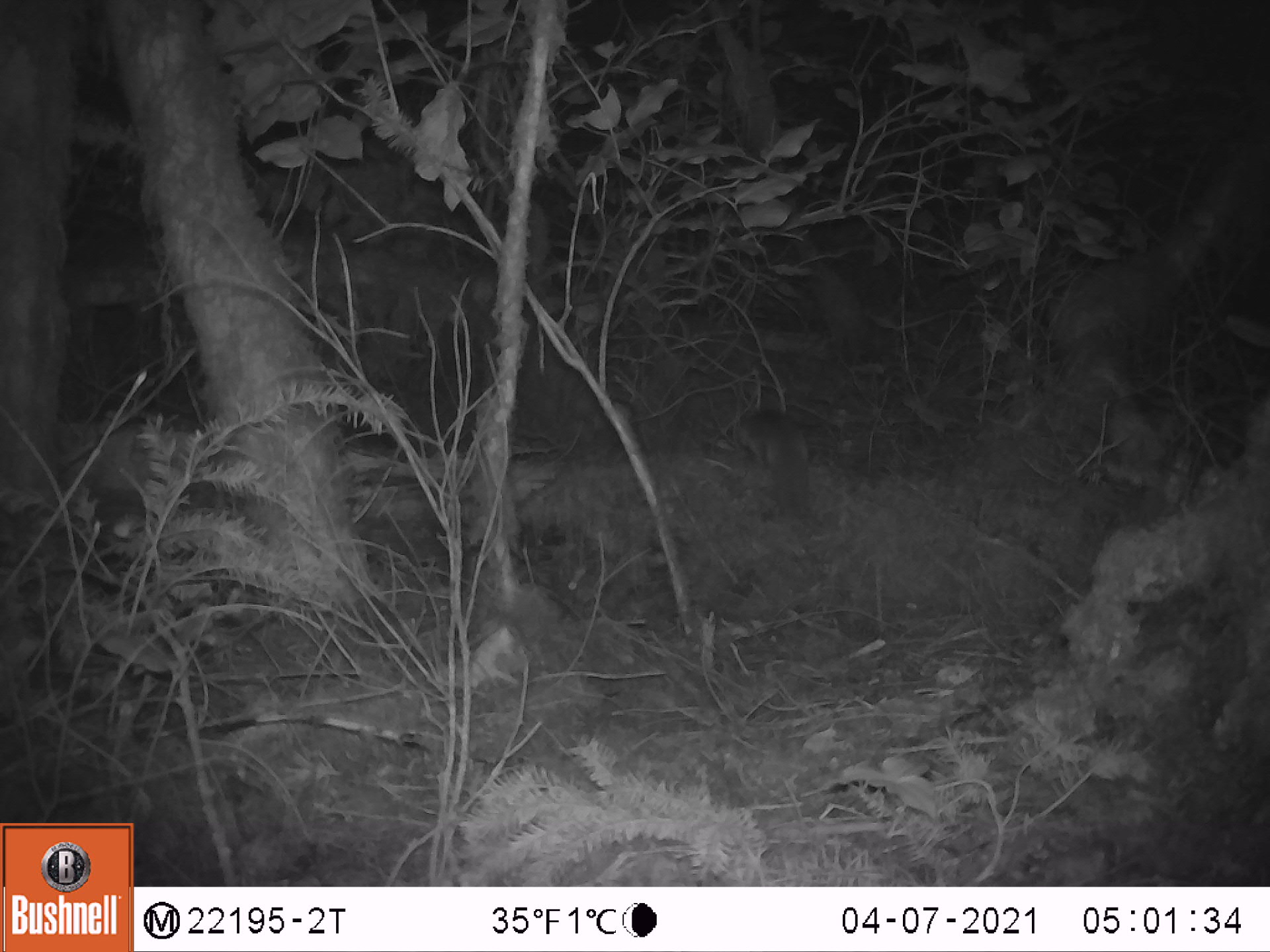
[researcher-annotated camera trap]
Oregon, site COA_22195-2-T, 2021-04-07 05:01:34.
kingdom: Animalia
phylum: Chordata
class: Mammalia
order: Rodentia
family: Sciuridae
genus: Glaucomys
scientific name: Glaucomys oregonensis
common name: humboldt's flying squirrel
Humboldt's flying squirrel (Glaucomys oregonensis).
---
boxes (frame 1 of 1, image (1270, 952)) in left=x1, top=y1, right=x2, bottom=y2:
humboldt's flying squirrel: left=710, top=397, right=843, bottom=532